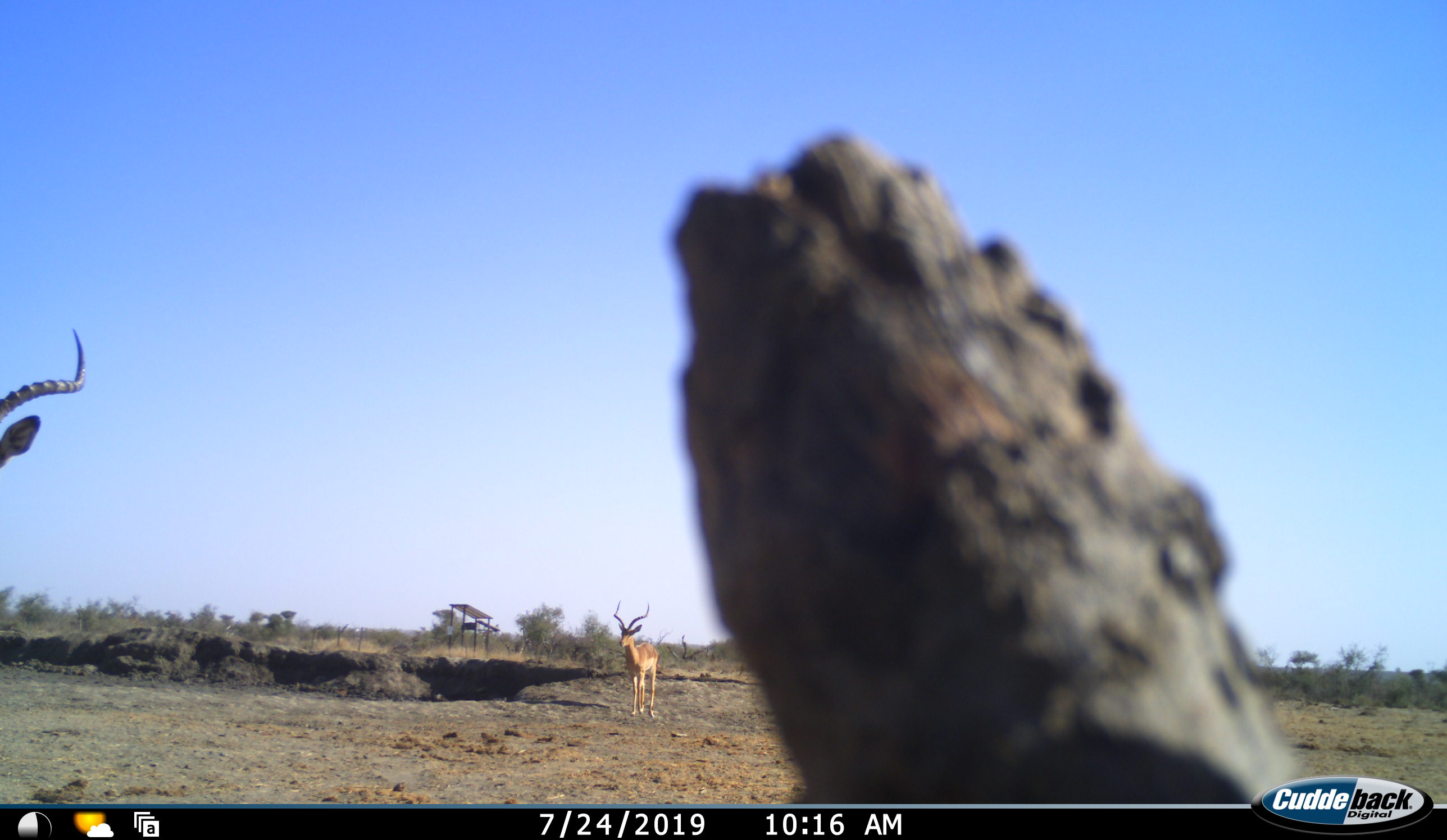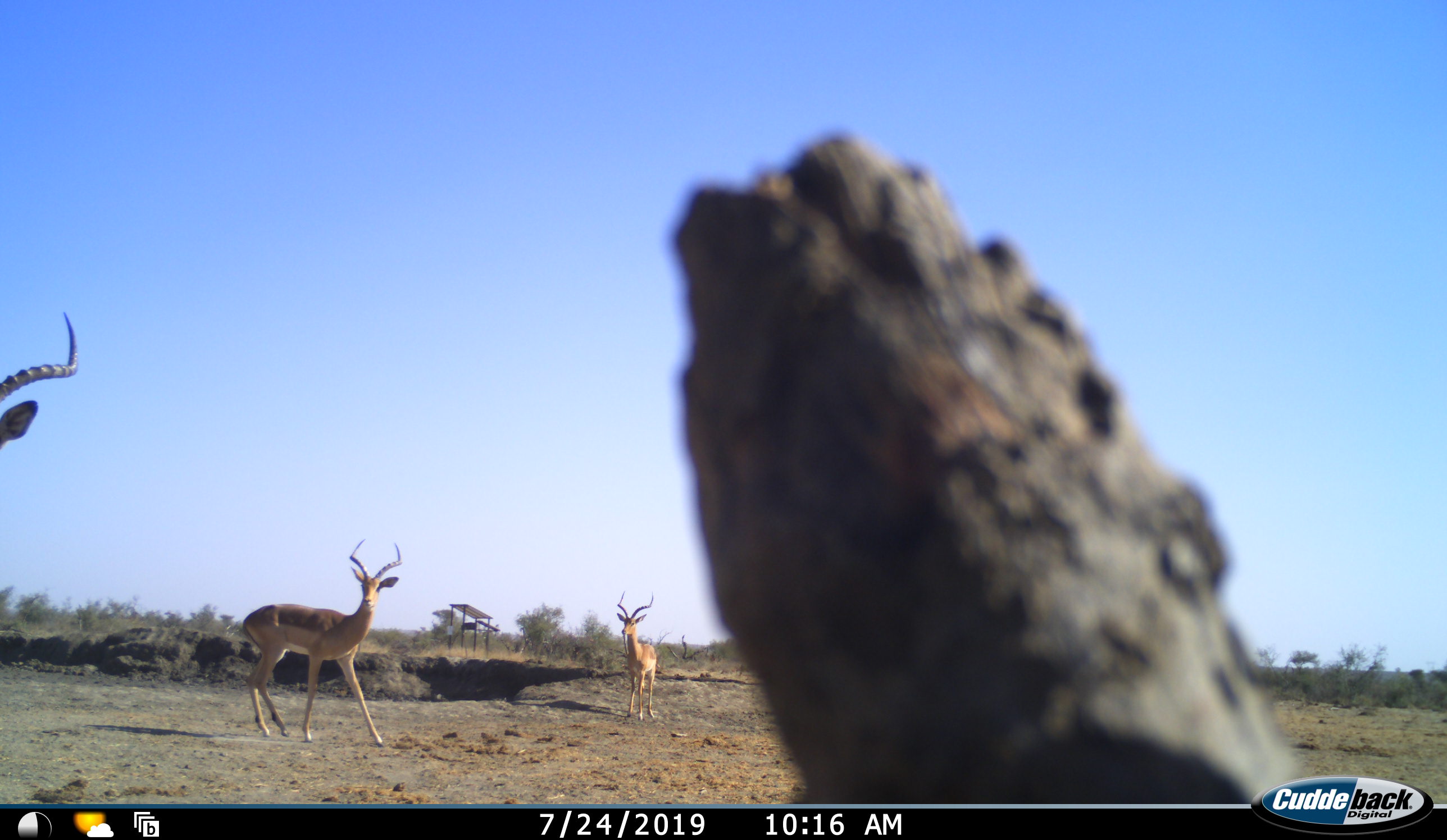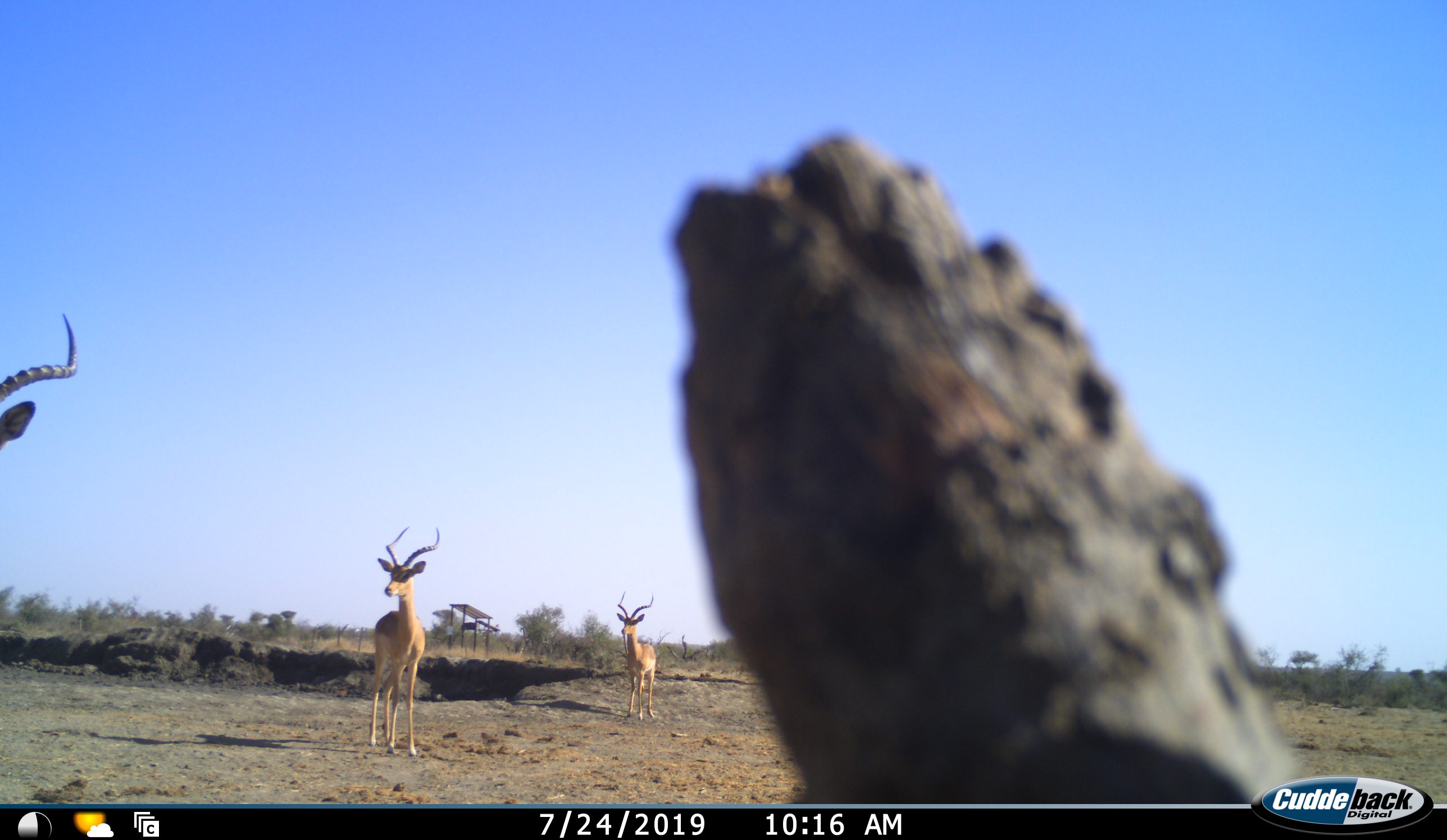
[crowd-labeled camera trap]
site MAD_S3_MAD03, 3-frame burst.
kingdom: Animalia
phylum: Chordata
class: Mammalia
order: Artiodactyla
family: Bovidae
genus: Aepyceros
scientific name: Aepyceros melampus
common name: impala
Impala (Aepyceros melampus), count 3. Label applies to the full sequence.